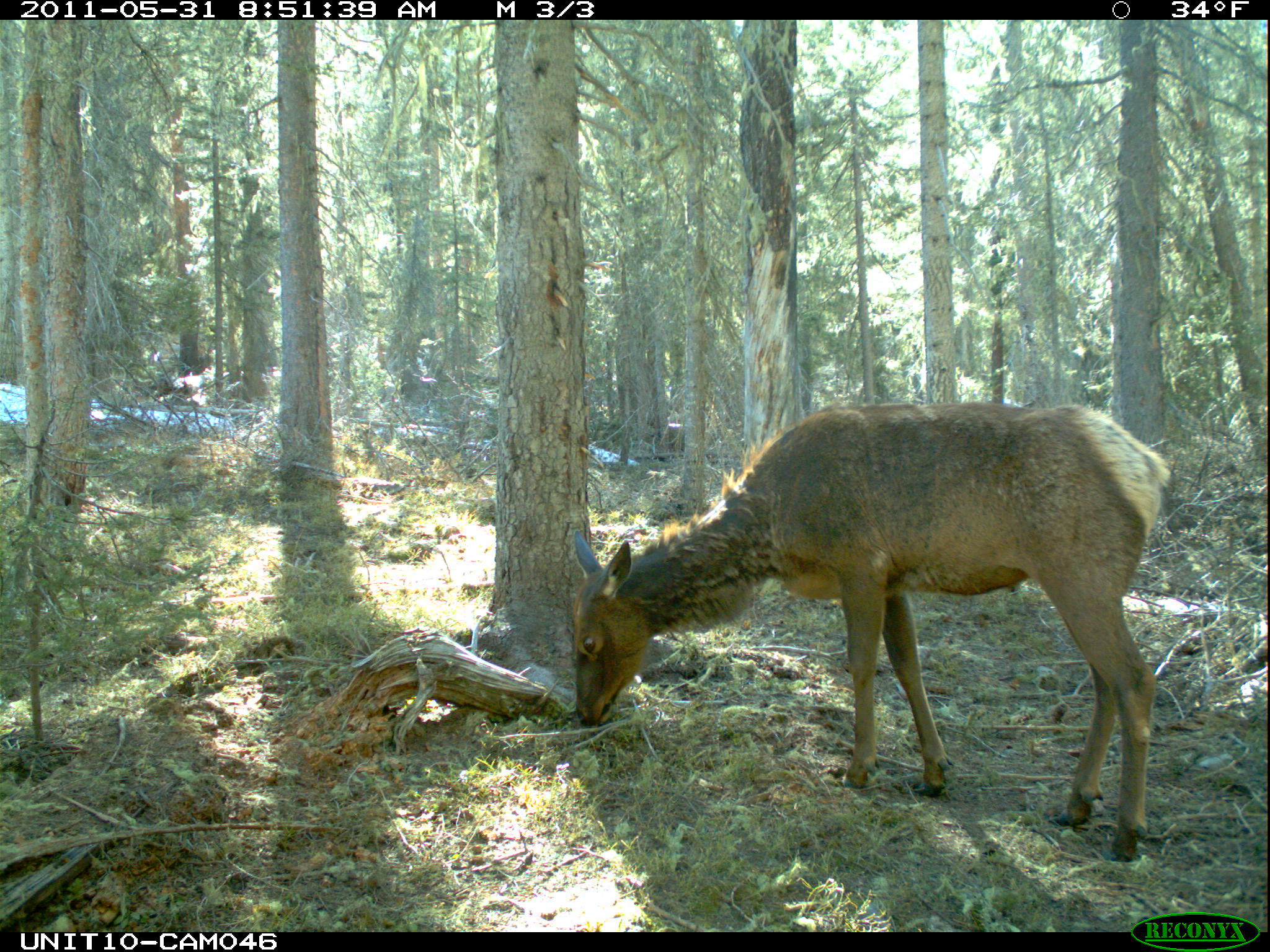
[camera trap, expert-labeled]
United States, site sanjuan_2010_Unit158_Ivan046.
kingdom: Animalia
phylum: Chordata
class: Mammalia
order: Artiodactyla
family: Cervidae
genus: Cervus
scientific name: Cervus elaphus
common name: red deer